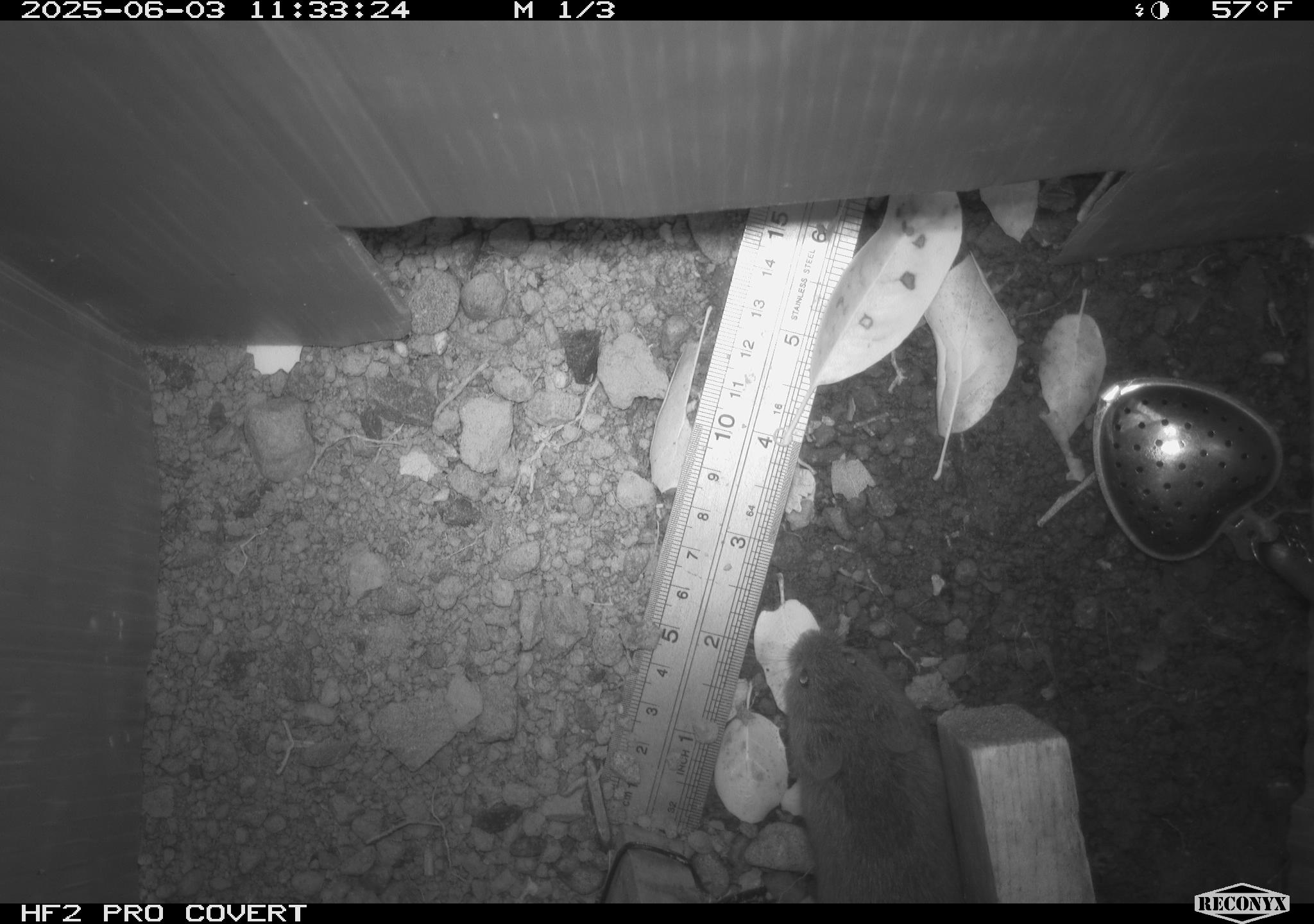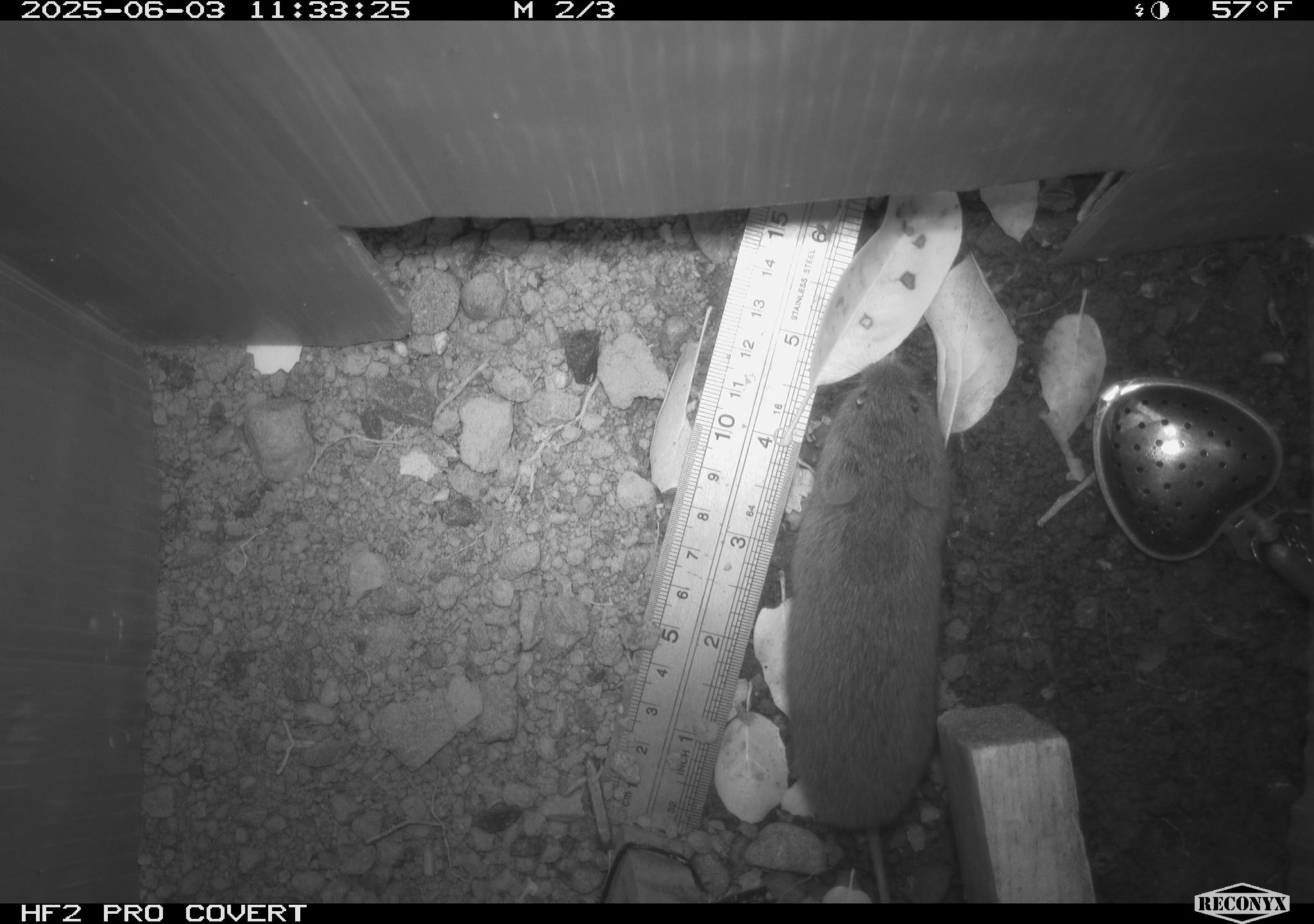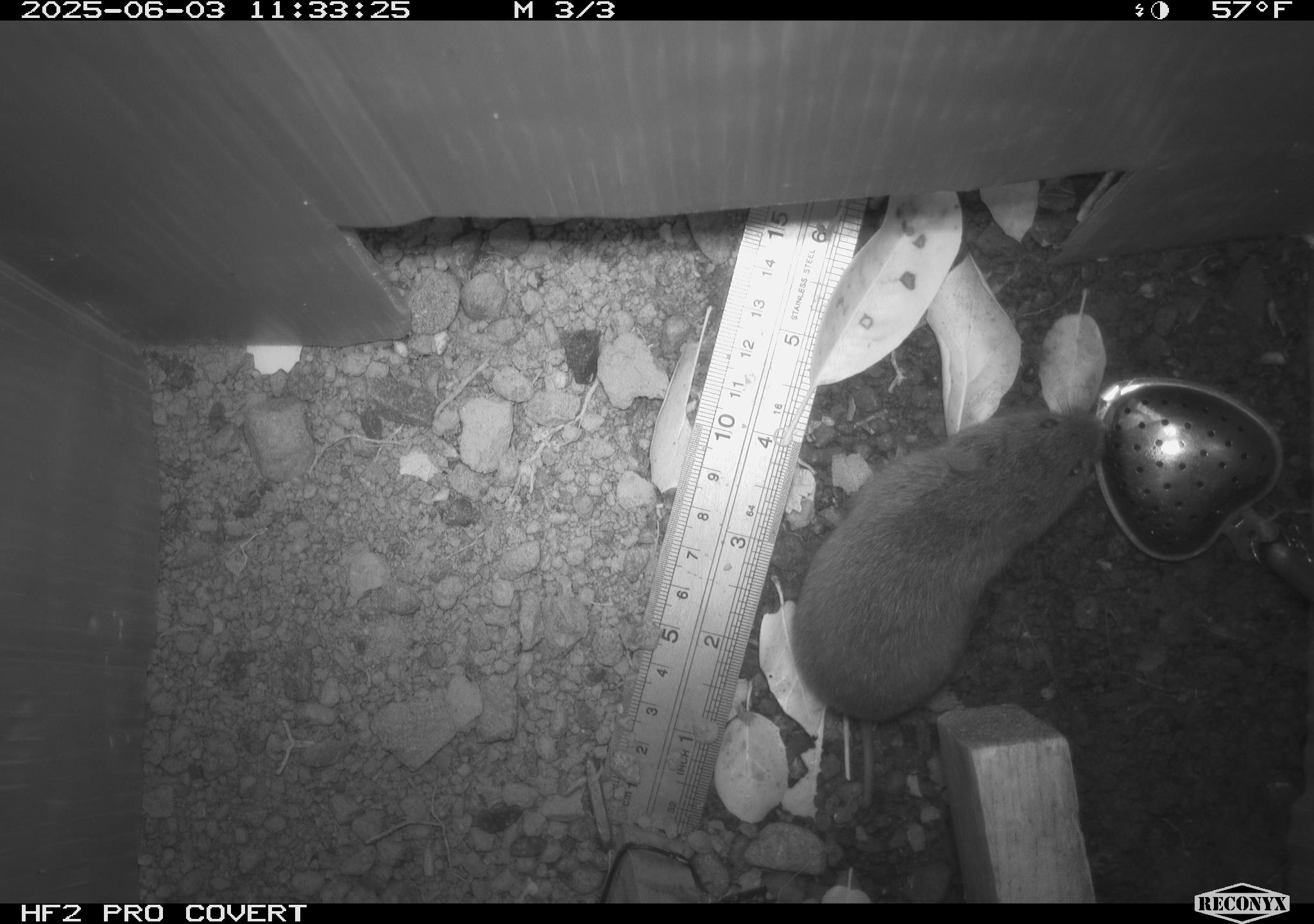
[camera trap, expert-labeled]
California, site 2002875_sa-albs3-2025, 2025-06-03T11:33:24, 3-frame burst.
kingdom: Animalia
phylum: Chordata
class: Mammalia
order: Rodentia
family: Cricetidae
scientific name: Arvicolinae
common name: voles, lemmings, and muskrats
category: arvicolinae subfamily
Arvicolinae subfamily (voles, lemmings, and muskrats) (Arvicolinae).